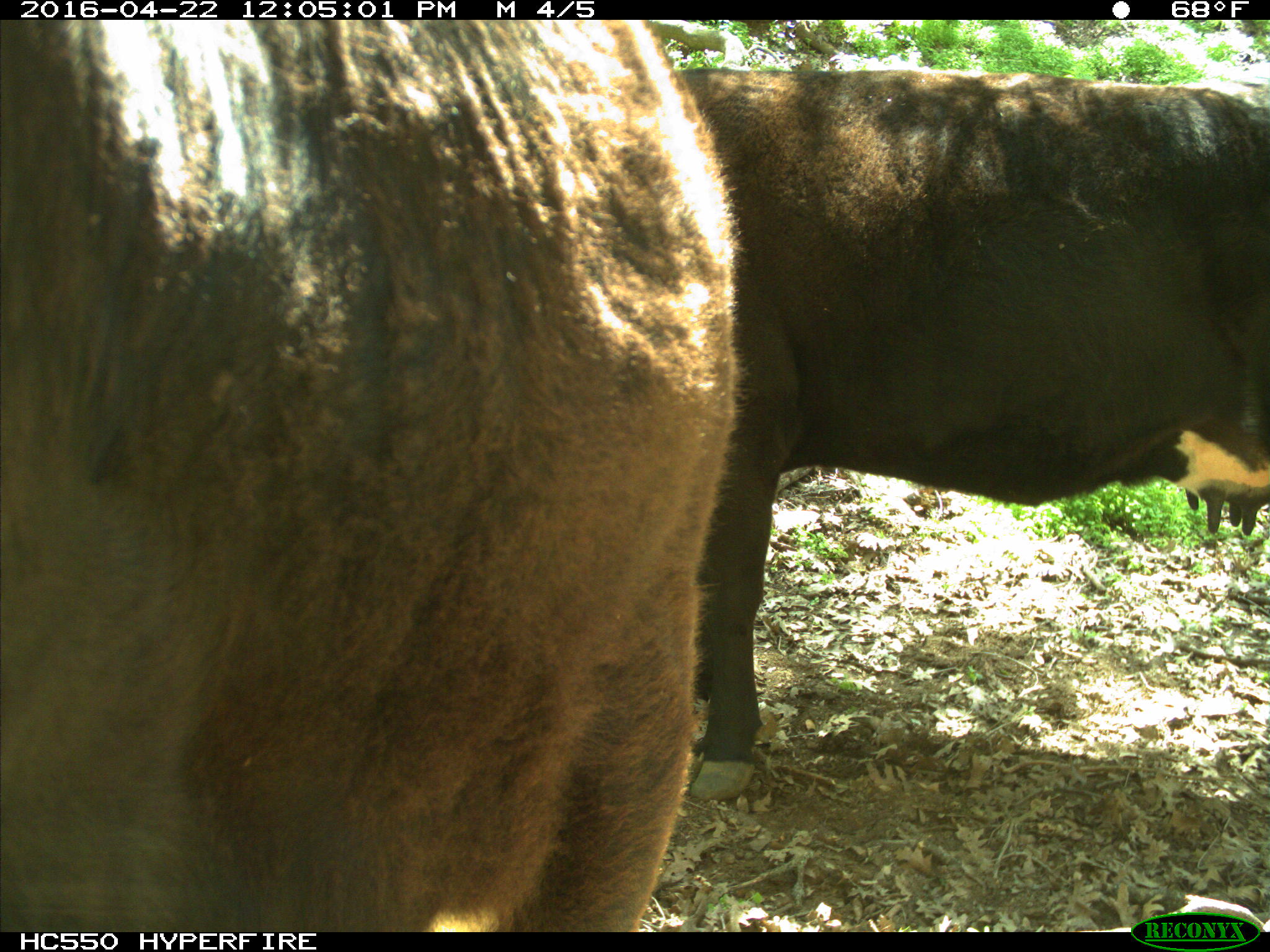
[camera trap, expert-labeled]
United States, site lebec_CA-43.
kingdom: Animalia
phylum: Chordata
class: Mammalia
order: Artiodactyla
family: Bovidae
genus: Bos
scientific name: Bos taurus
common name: domestic cow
Bos taurus (domestic cow).